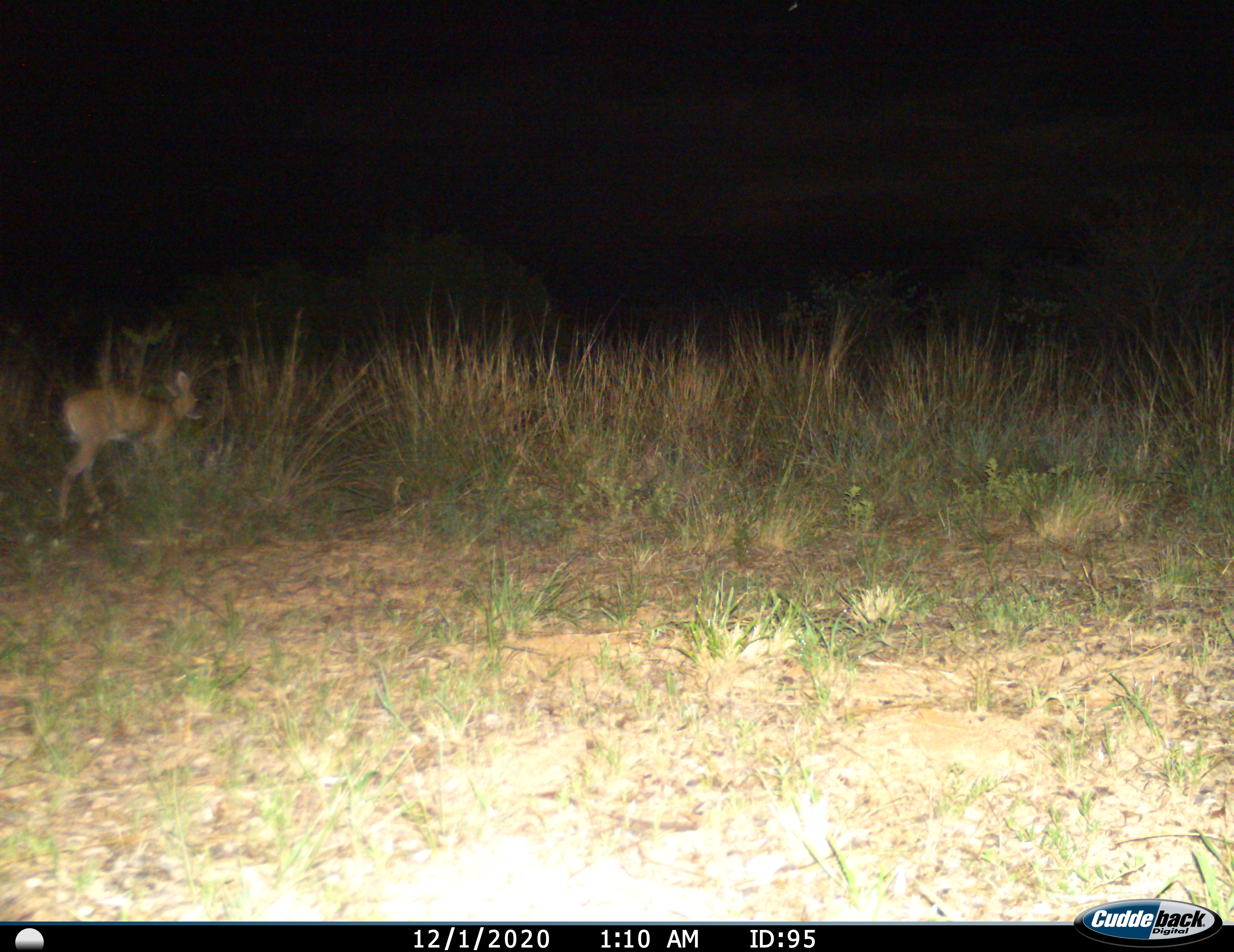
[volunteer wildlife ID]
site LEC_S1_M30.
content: unidentified animal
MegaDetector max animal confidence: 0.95